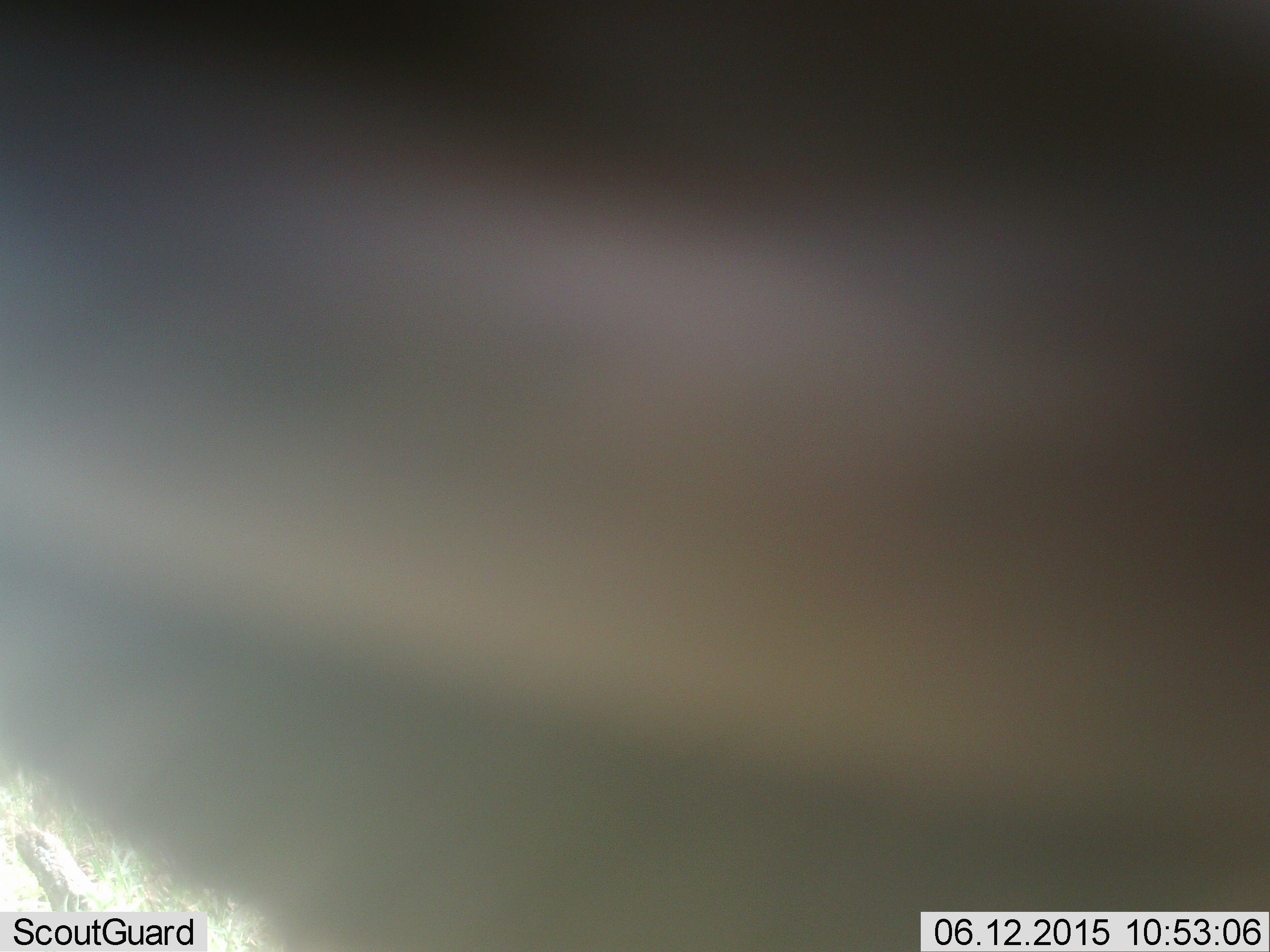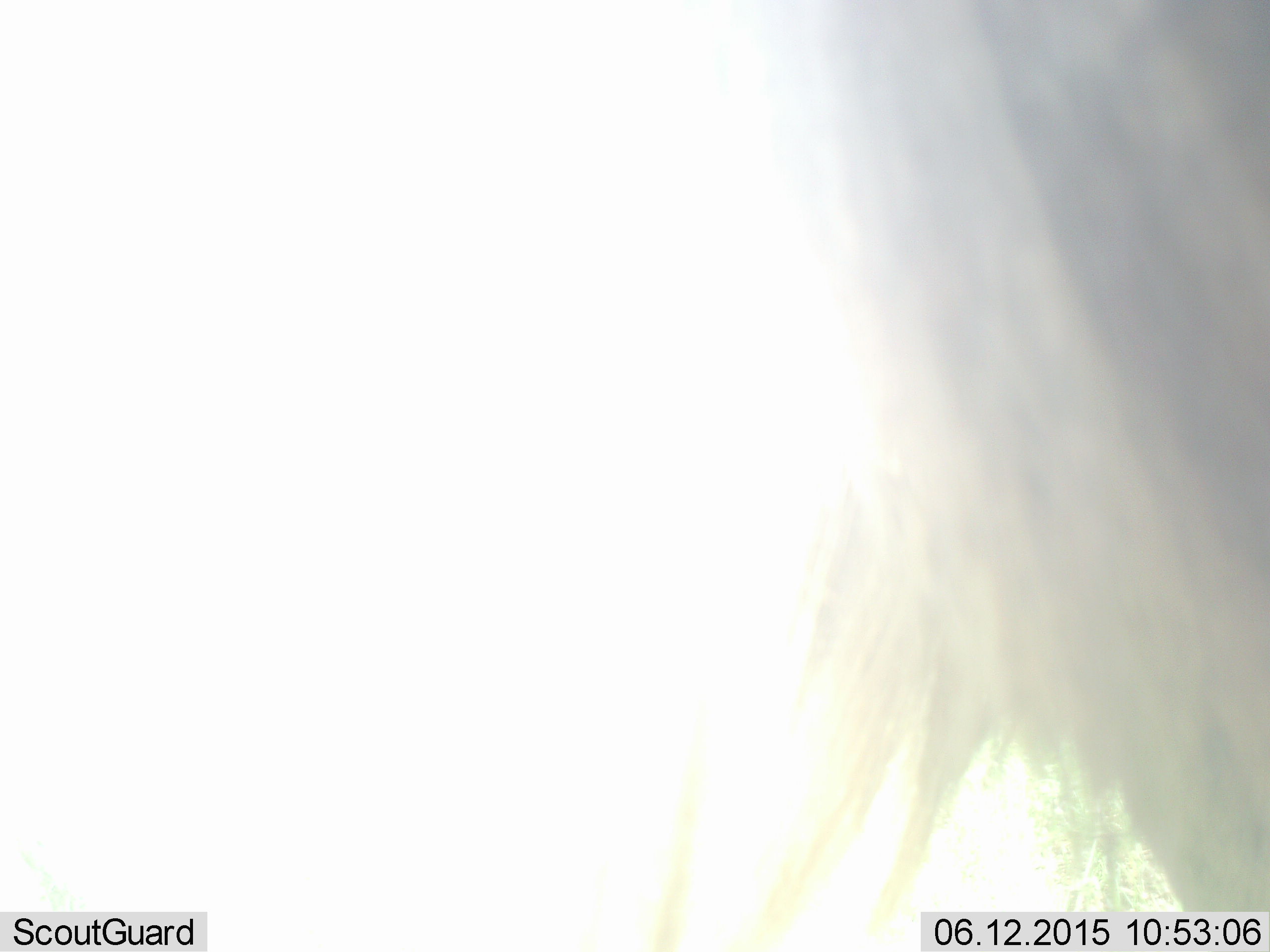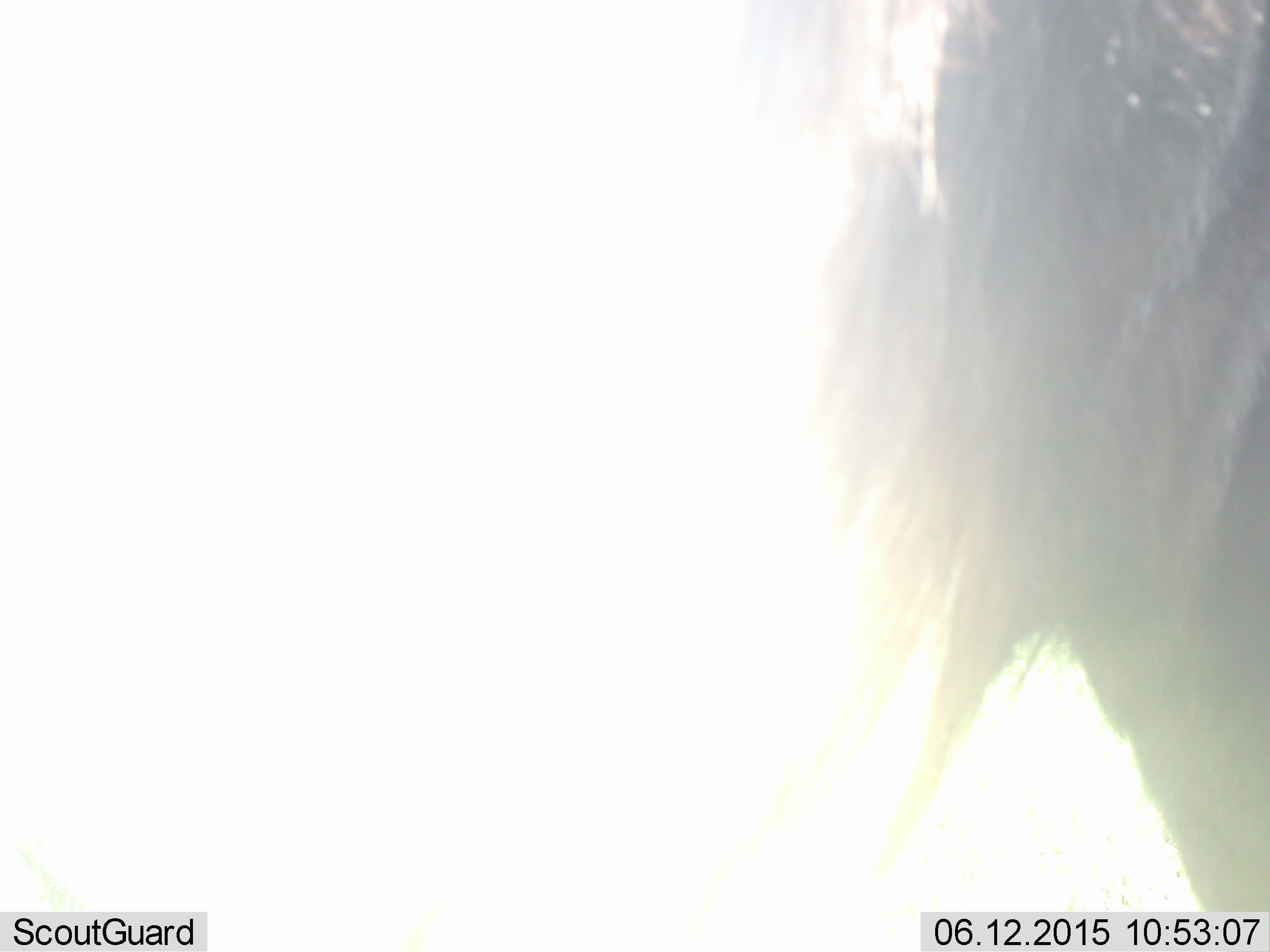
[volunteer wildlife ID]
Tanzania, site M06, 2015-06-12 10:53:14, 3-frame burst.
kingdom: Animalia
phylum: Chordata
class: Mammalia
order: Artiodactyla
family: Bovidae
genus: Connochaetes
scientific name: Connochaetes taurinus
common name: blue wildebeest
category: wildebeest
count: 1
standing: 90%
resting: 0%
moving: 20%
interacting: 0%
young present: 0%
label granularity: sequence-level